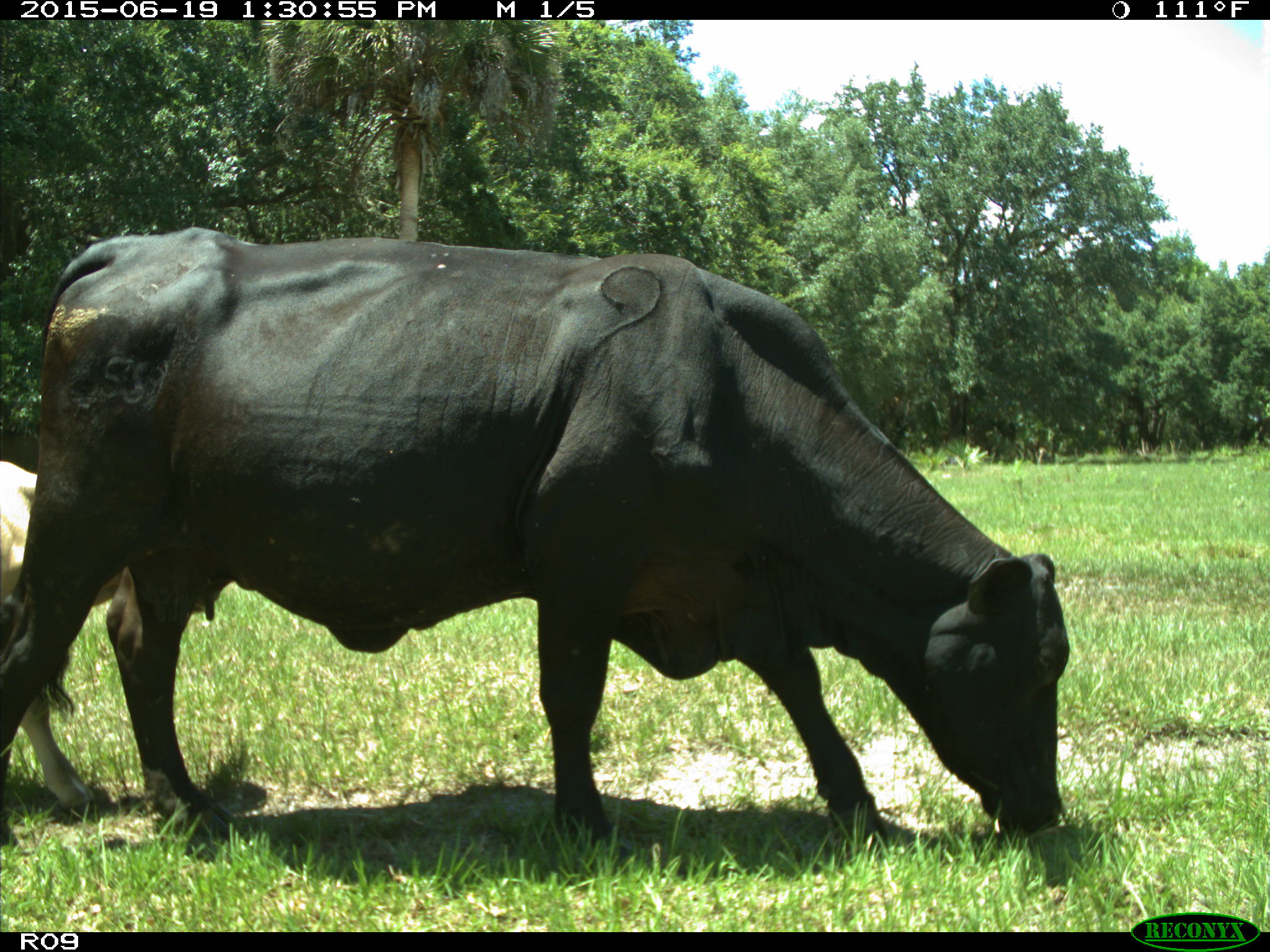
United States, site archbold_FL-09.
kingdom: Animalia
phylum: Chordata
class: Mammalia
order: Artiodactyla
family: Bovidae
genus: Bos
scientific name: Bos taurus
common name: domestic cow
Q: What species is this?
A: Bos taurus (domestic cow).